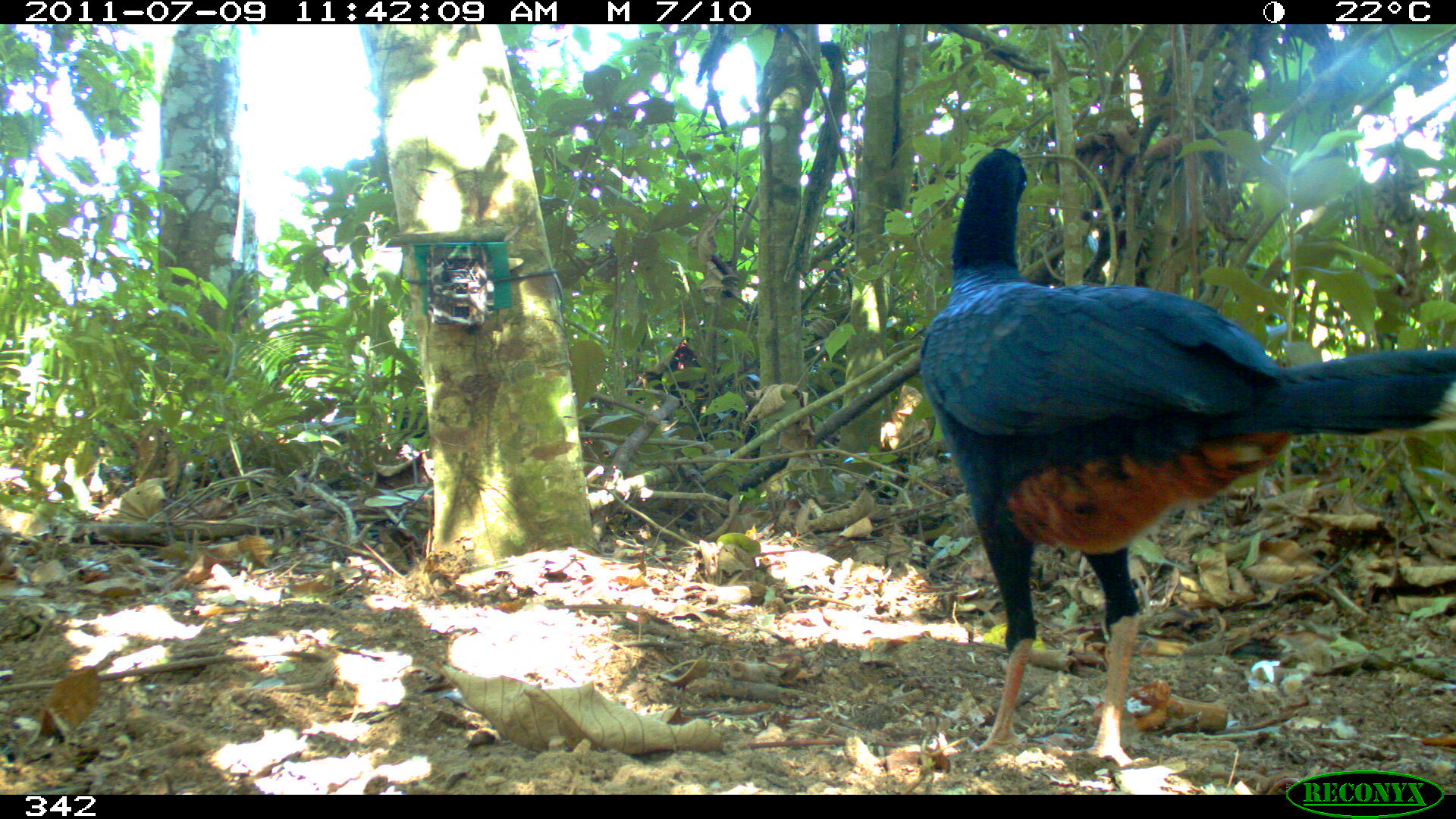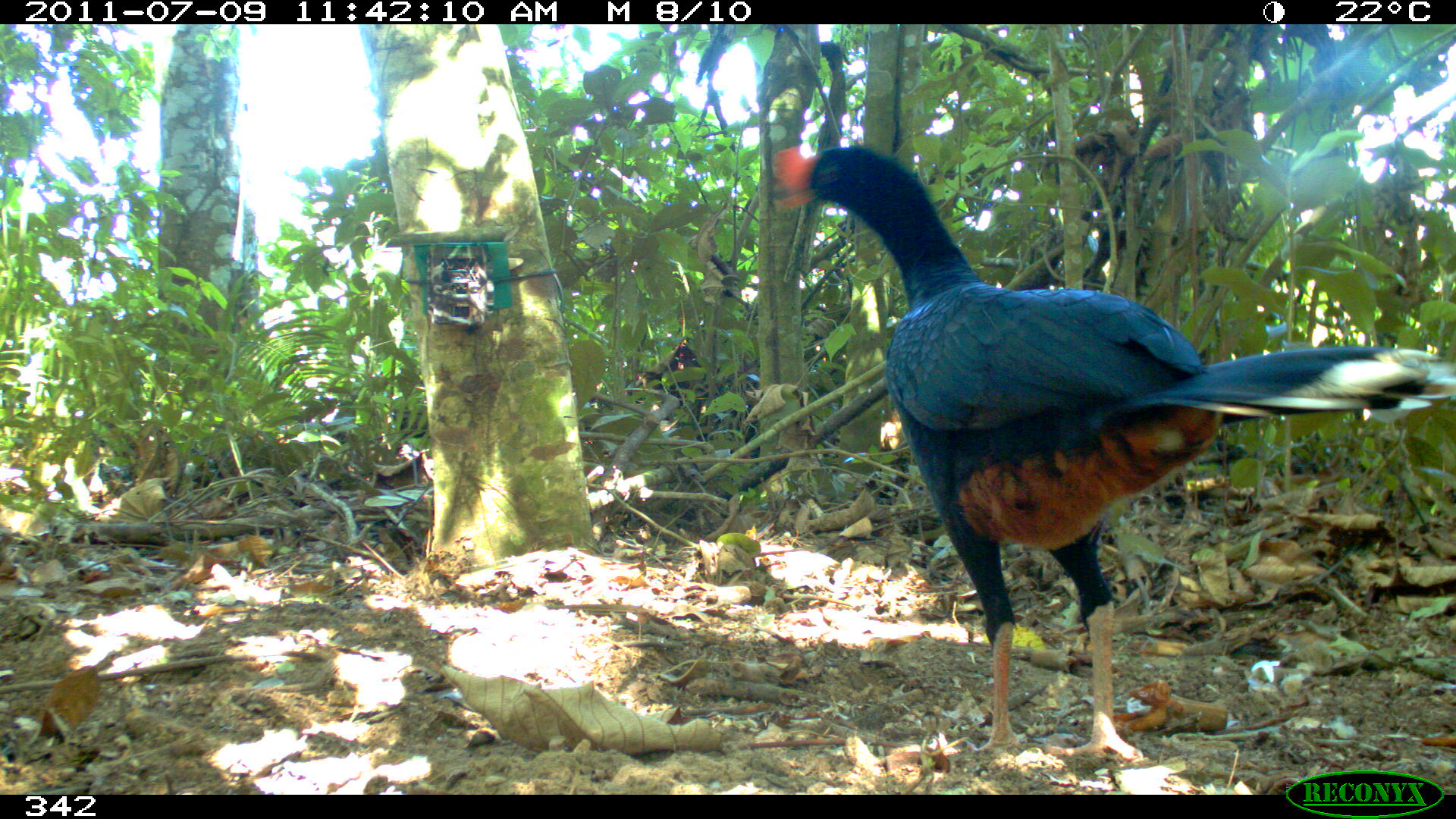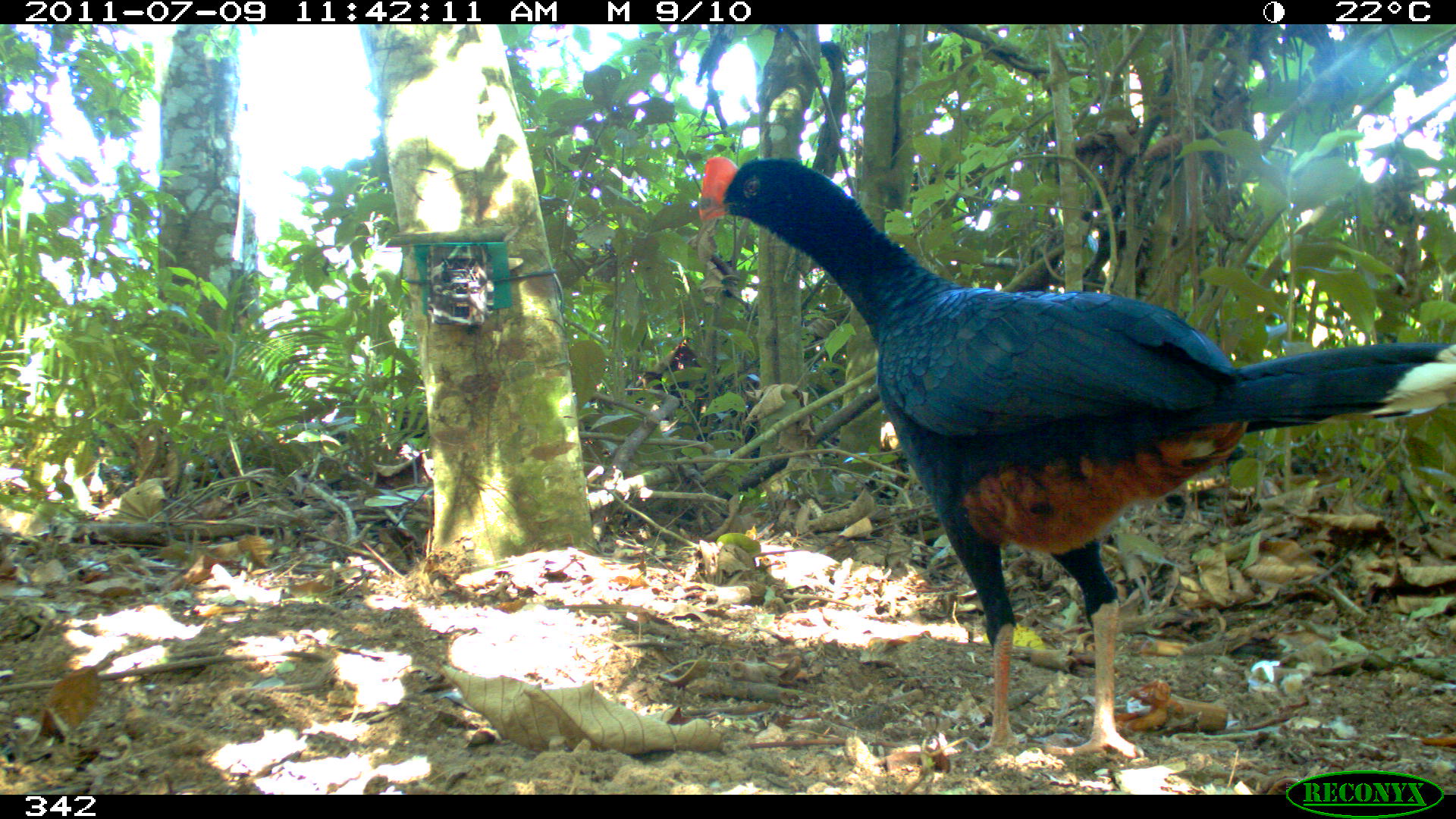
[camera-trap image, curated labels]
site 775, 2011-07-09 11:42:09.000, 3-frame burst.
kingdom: Animalia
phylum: Chordata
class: Aves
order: Galliformes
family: Cracidae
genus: Mitu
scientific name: Mitu tuberosum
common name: razor-billed curassow